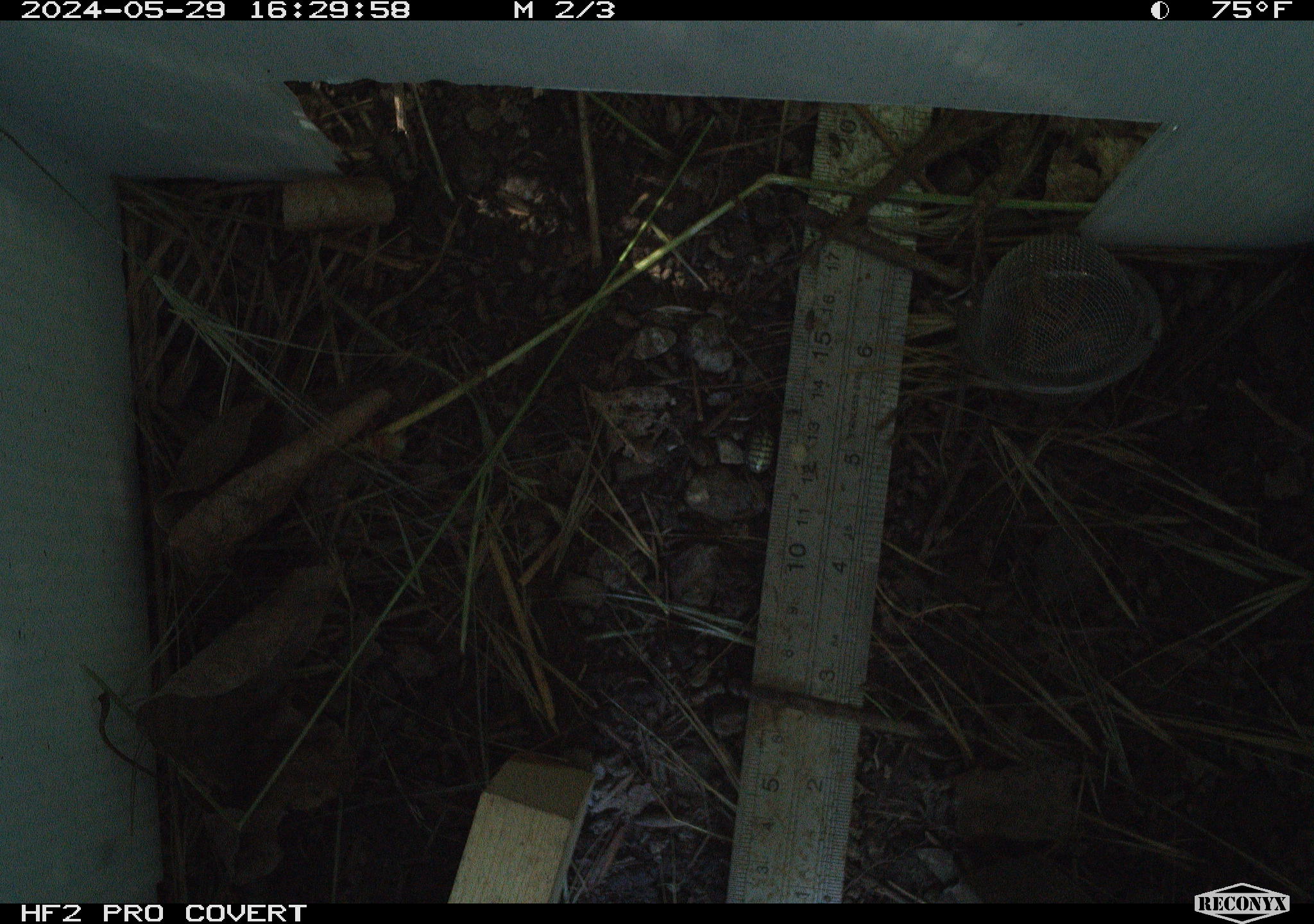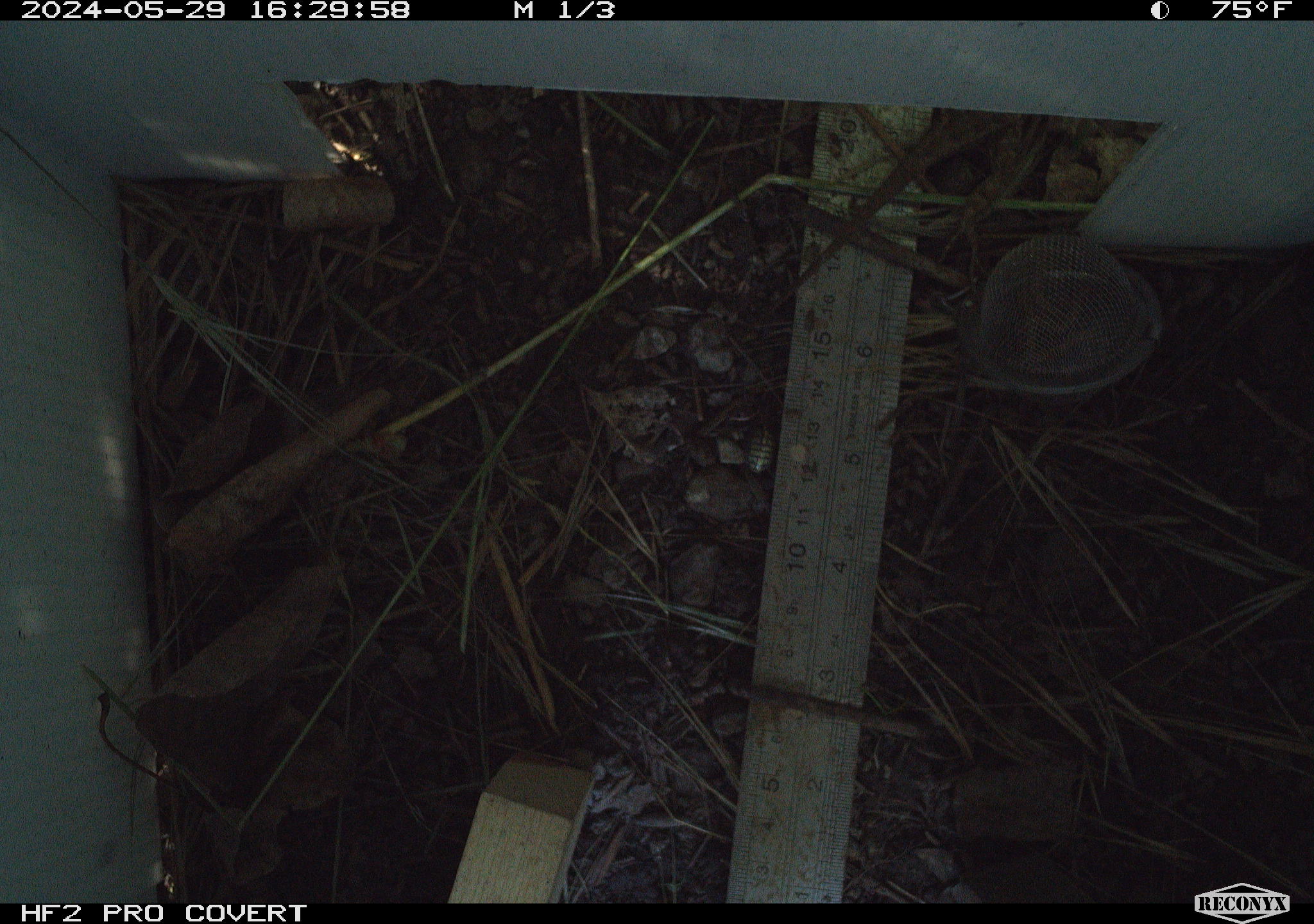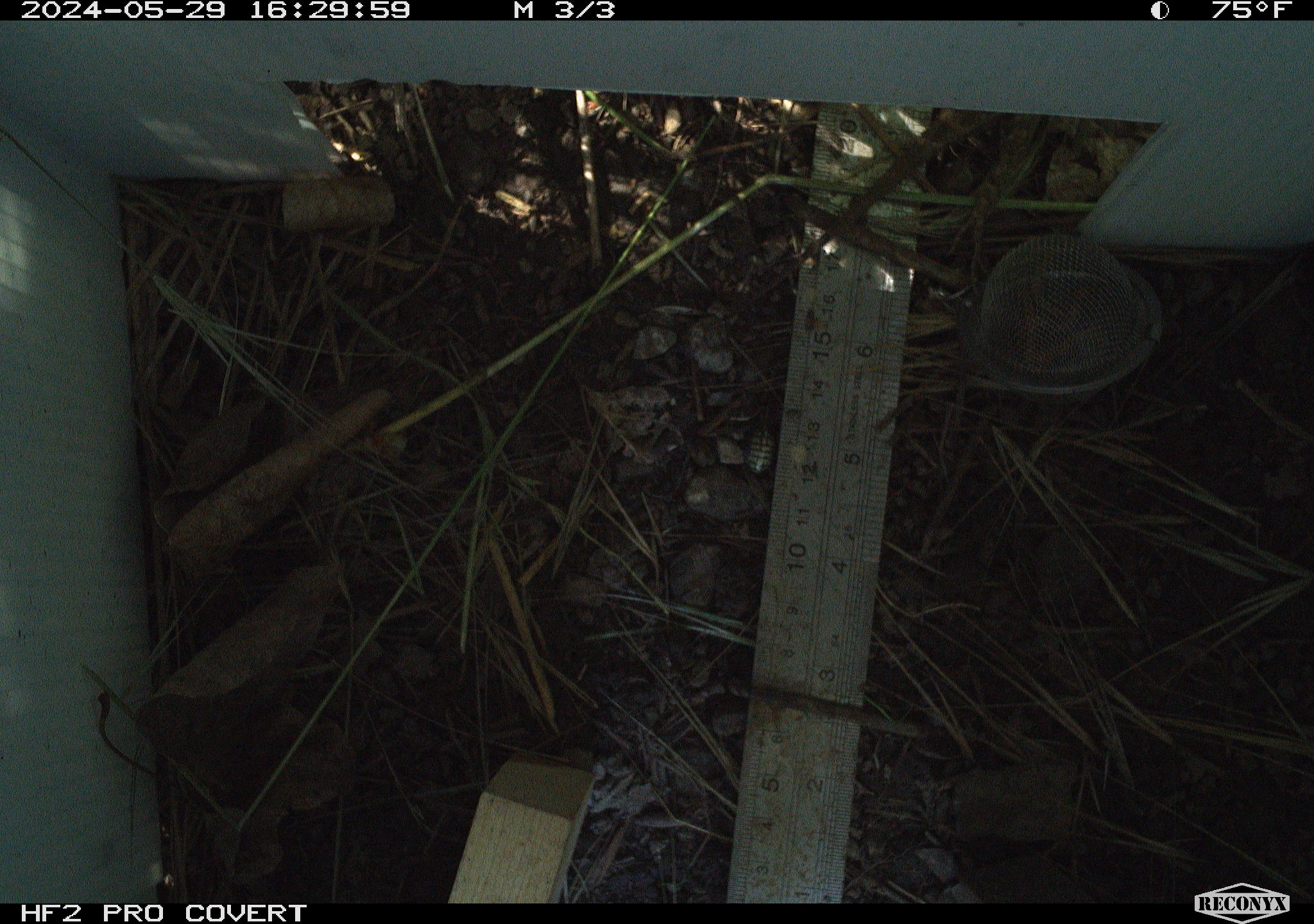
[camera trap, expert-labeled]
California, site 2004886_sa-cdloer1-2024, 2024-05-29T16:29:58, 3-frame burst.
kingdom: Animalia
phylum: Chordata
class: Reptilia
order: Squamata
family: Phrynosomatidae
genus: Sceloporus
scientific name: Sceloporus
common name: spiny lizards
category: sceloporus species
Sceloporus species (spiny lizards) (Sceloporus).